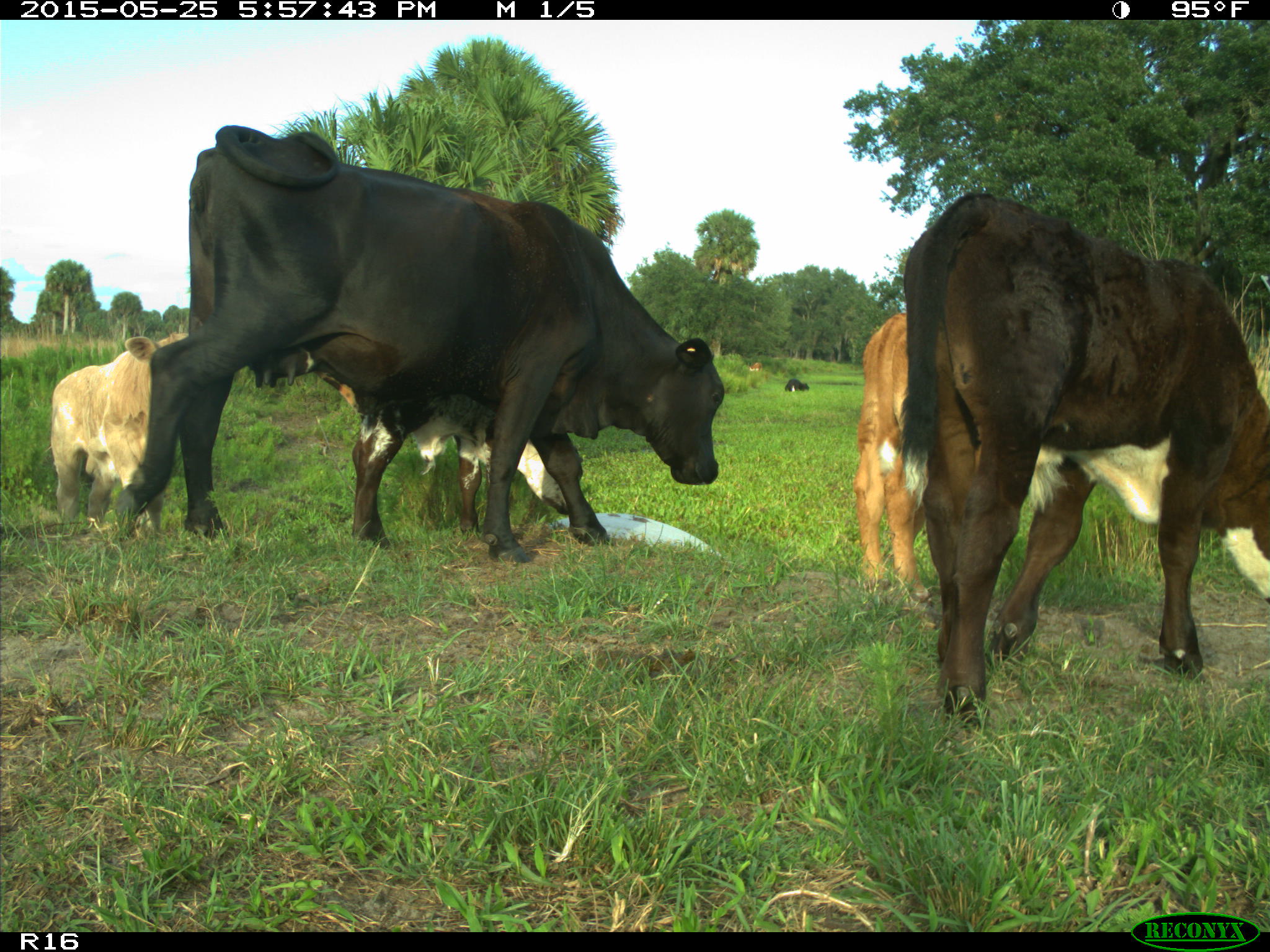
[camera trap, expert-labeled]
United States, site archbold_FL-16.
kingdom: Animalia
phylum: Chordata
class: Mammalia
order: Artiodactyla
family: Bovidae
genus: Bos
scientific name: Bos taurus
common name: domestic cow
Bos taurus (domestic cow).